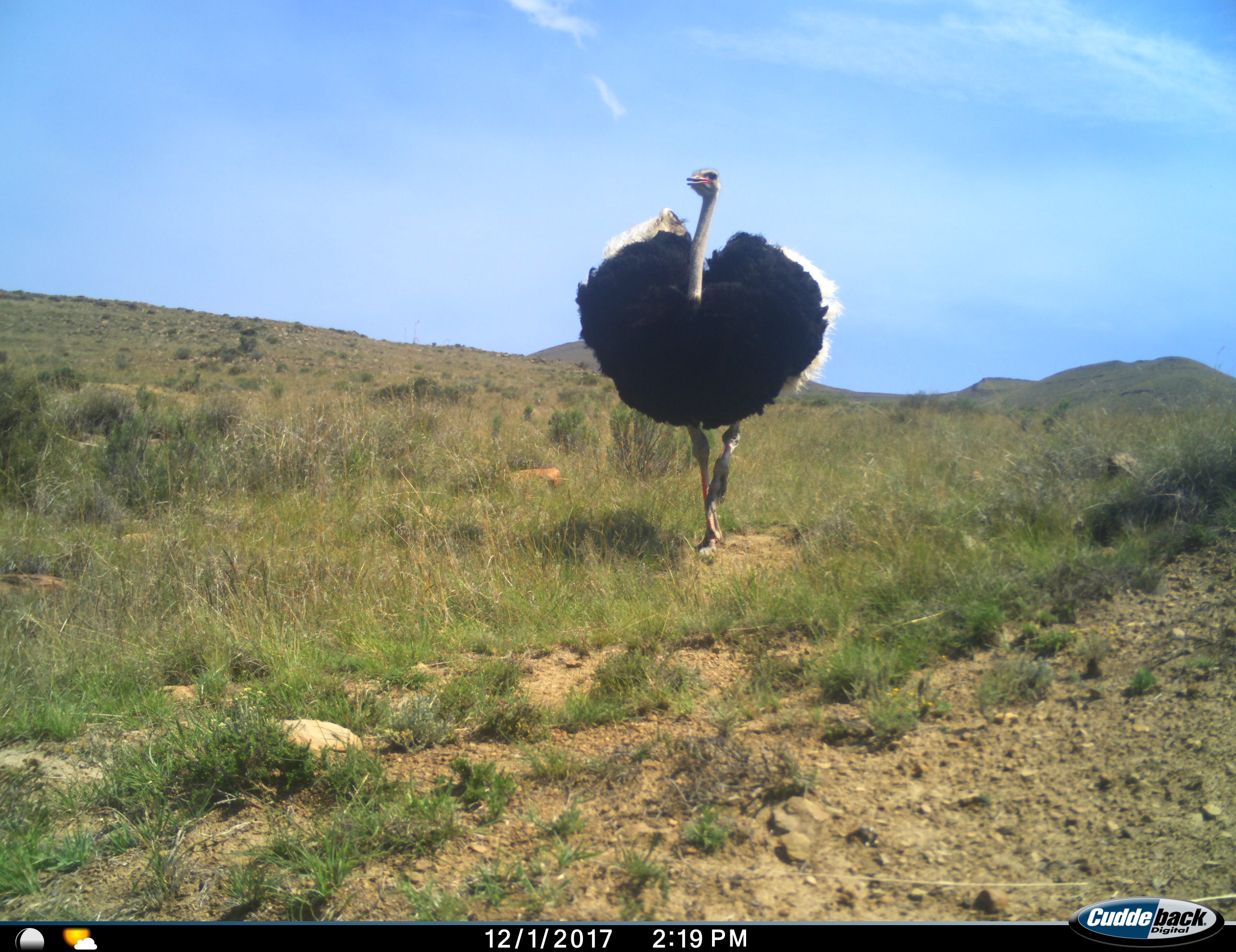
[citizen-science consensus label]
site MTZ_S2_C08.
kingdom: Animalia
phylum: Chordata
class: Aves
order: Struthioniformes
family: Struthionidae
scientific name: Struthionidae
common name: ostrich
Ostrich (Struthionidae), count 1. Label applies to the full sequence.